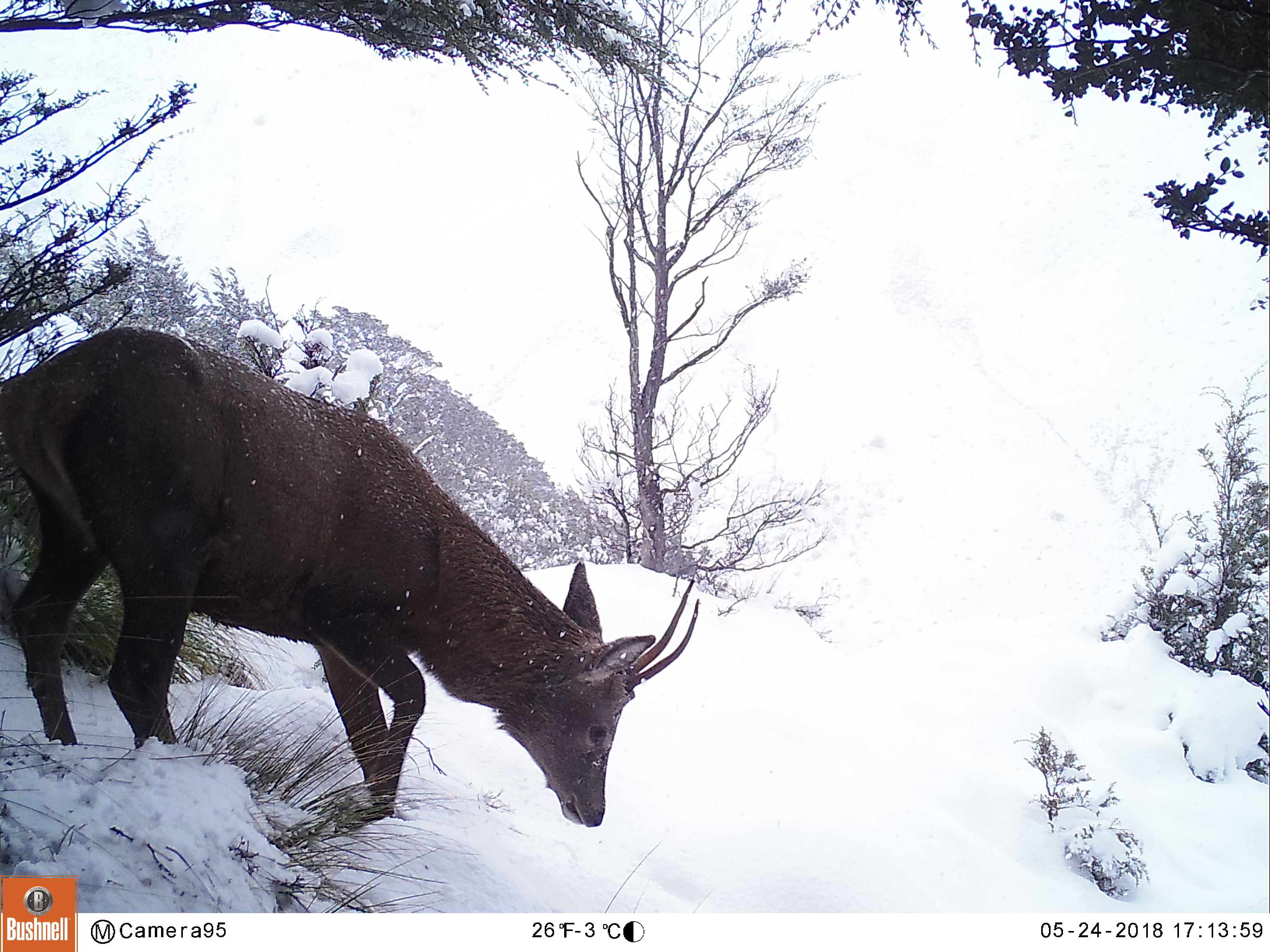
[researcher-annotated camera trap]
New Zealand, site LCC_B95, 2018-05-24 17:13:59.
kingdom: Animalia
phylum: Chordata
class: Mammalia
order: Artiodactyla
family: Cervidae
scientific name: Cervidae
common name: deer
Deer (Cervidae).